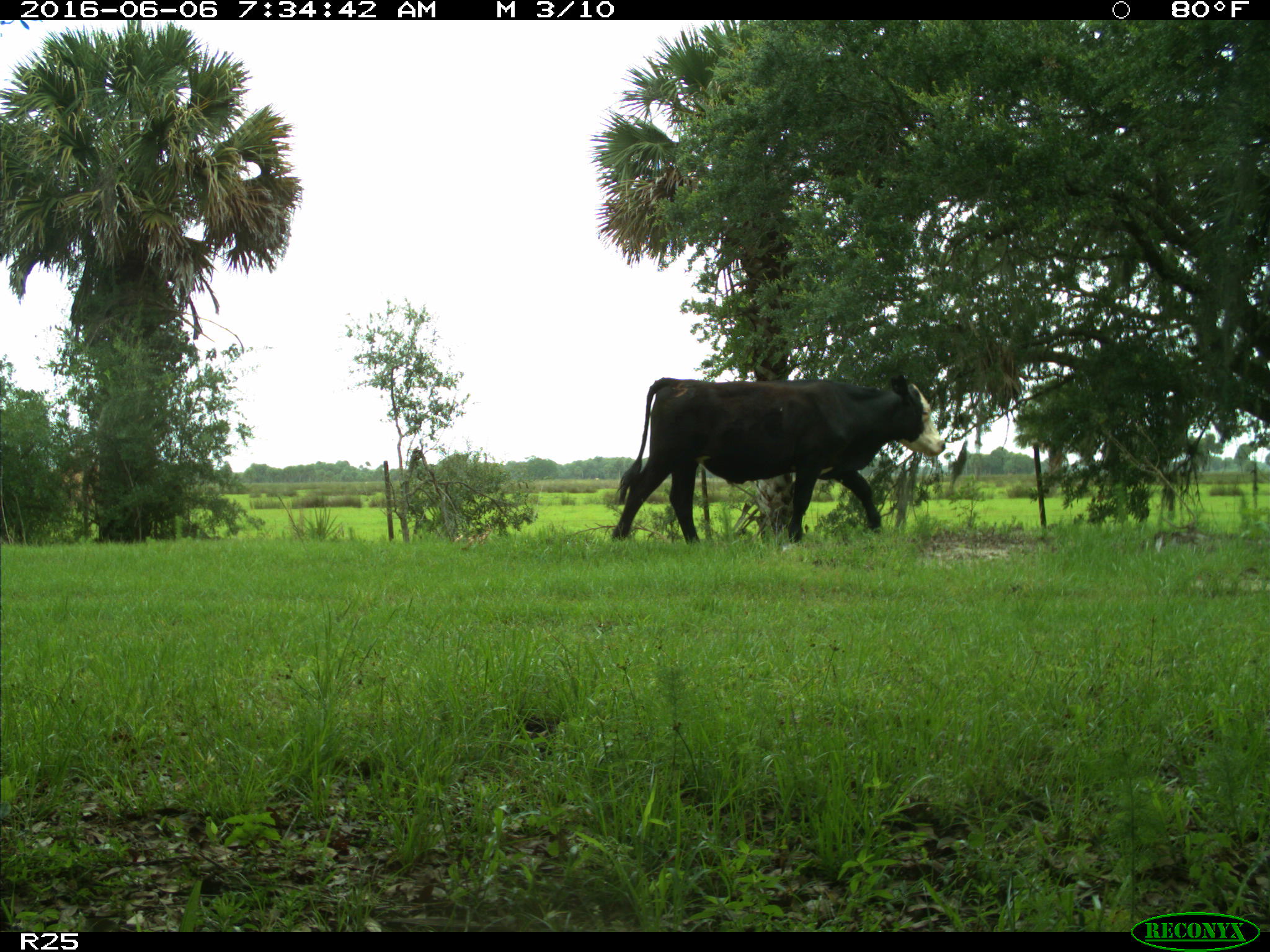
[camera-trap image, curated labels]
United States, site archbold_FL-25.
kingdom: Animalia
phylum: Chordata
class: Mammalia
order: Artiodactyla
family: Bovidae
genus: Bos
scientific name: Bos taurus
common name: domestic cow